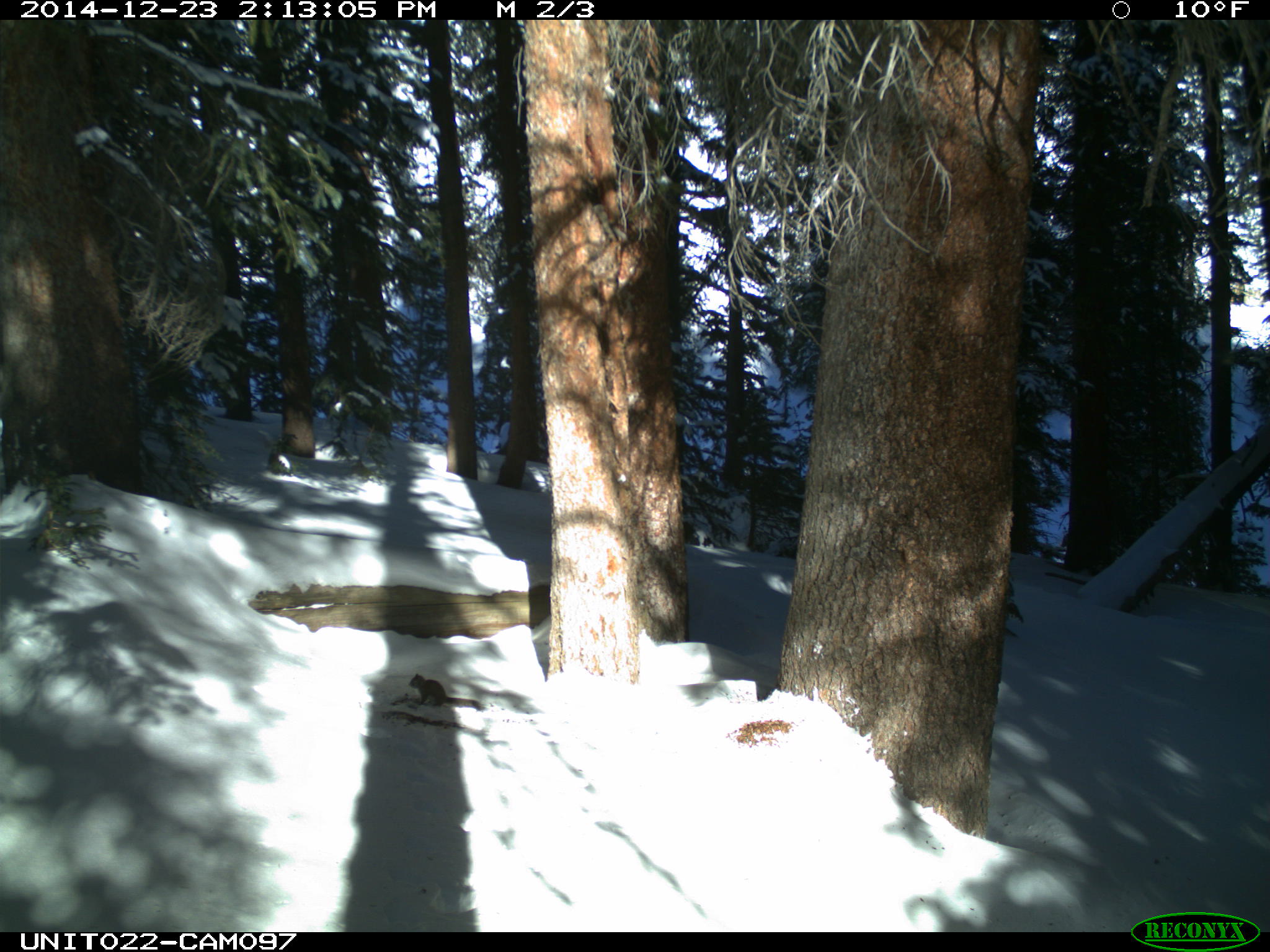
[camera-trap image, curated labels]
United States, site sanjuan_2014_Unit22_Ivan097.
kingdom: Animalia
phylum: Chordata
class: Mammalia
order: Rodentia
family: Sciuridae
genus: Tamiasciurus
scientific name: Tamiasciurus hudsonicus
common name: american red squirrel